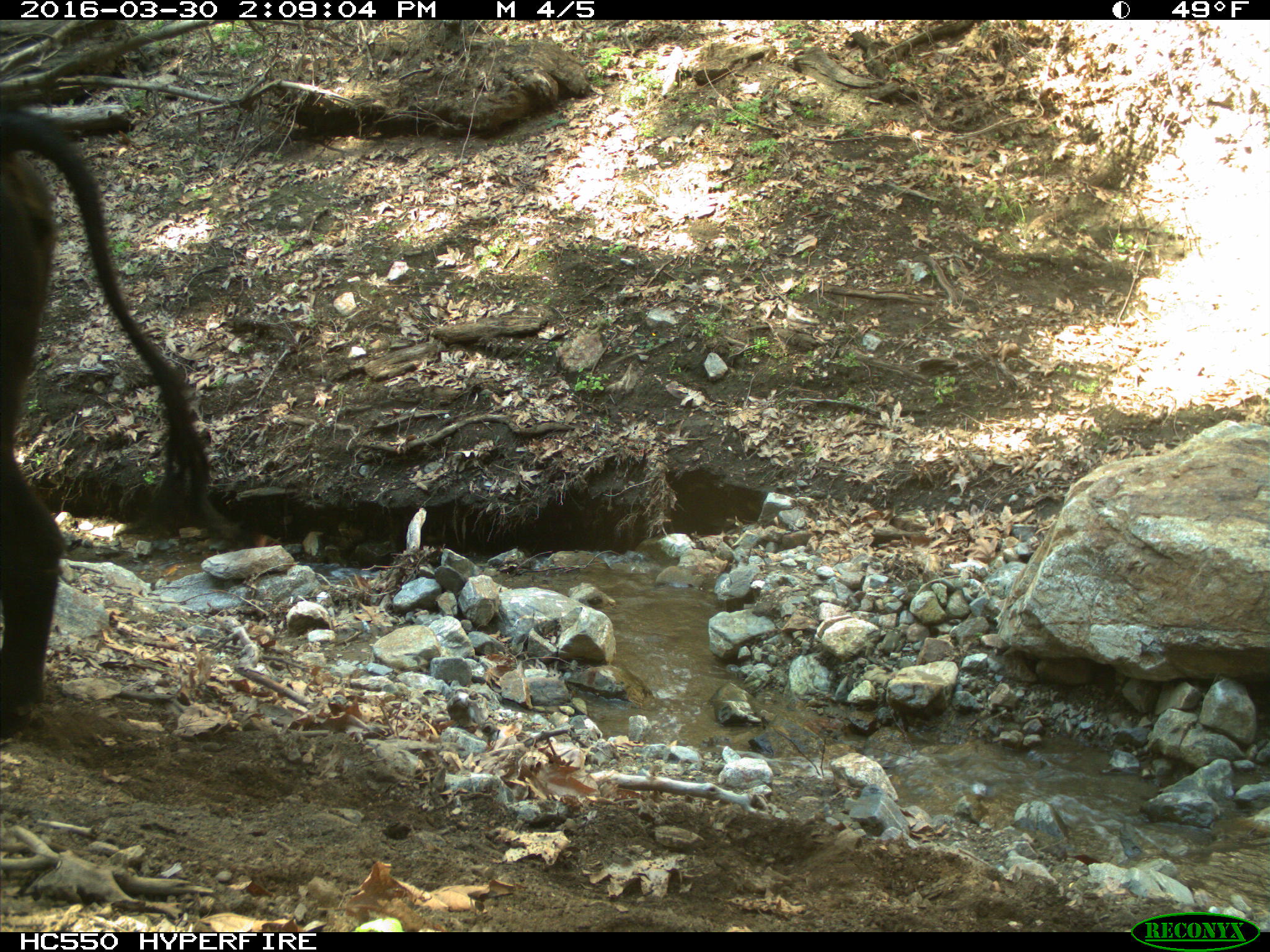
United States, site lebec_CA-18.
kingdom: Animalia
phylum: Chordata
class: Mammalia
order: Artiodactyla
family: Bovidae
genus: Bos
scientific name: Bos taurus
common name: domestic cow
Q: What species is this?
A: Bos taurus (domestic cow).